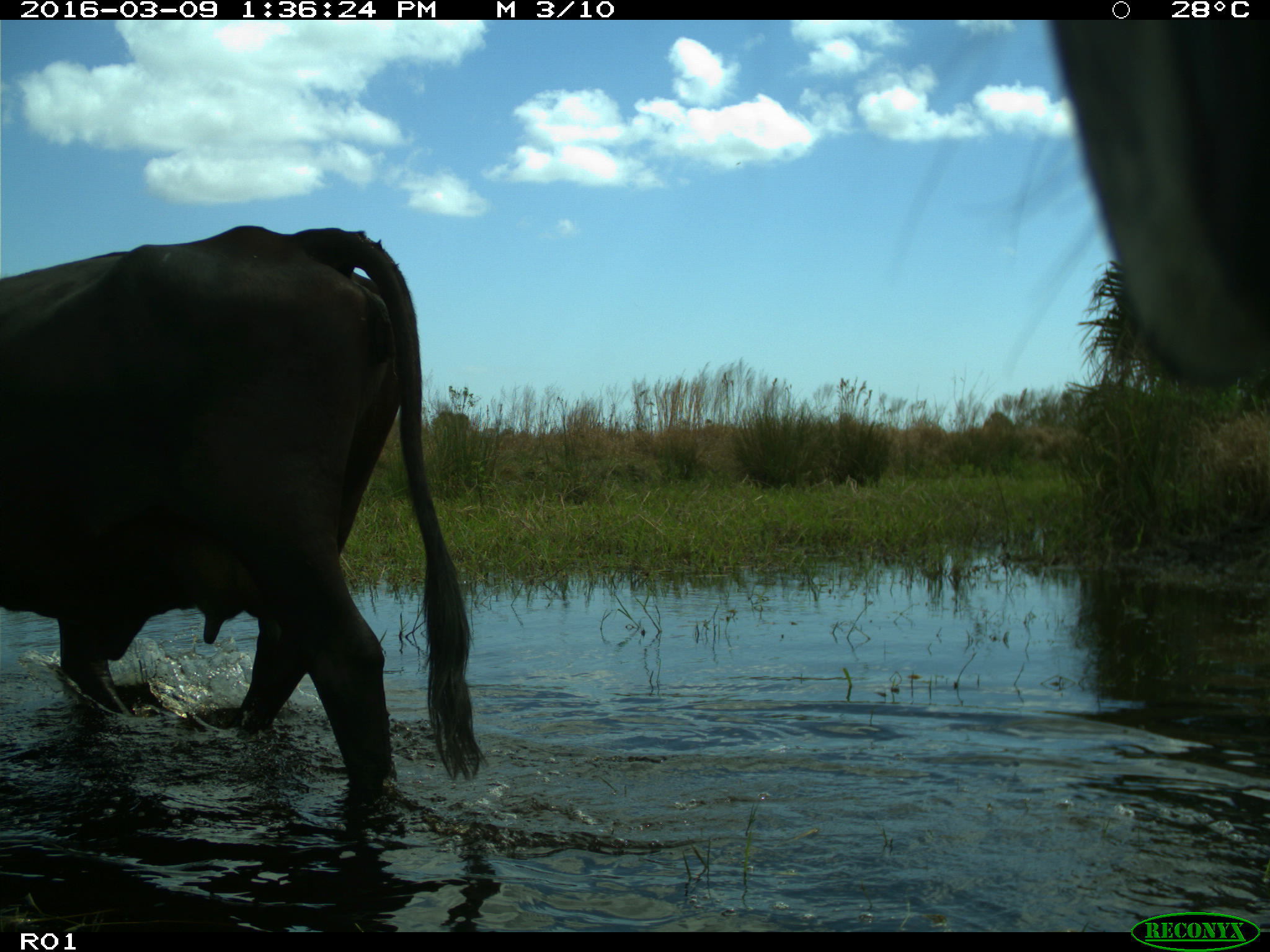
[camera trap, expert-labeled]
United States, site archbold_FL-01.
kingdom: Animalia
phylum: Chordata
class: Mammalia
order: Artiodactyla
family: Bovidae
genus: Bos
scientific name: Bos taurus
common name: domestic cow